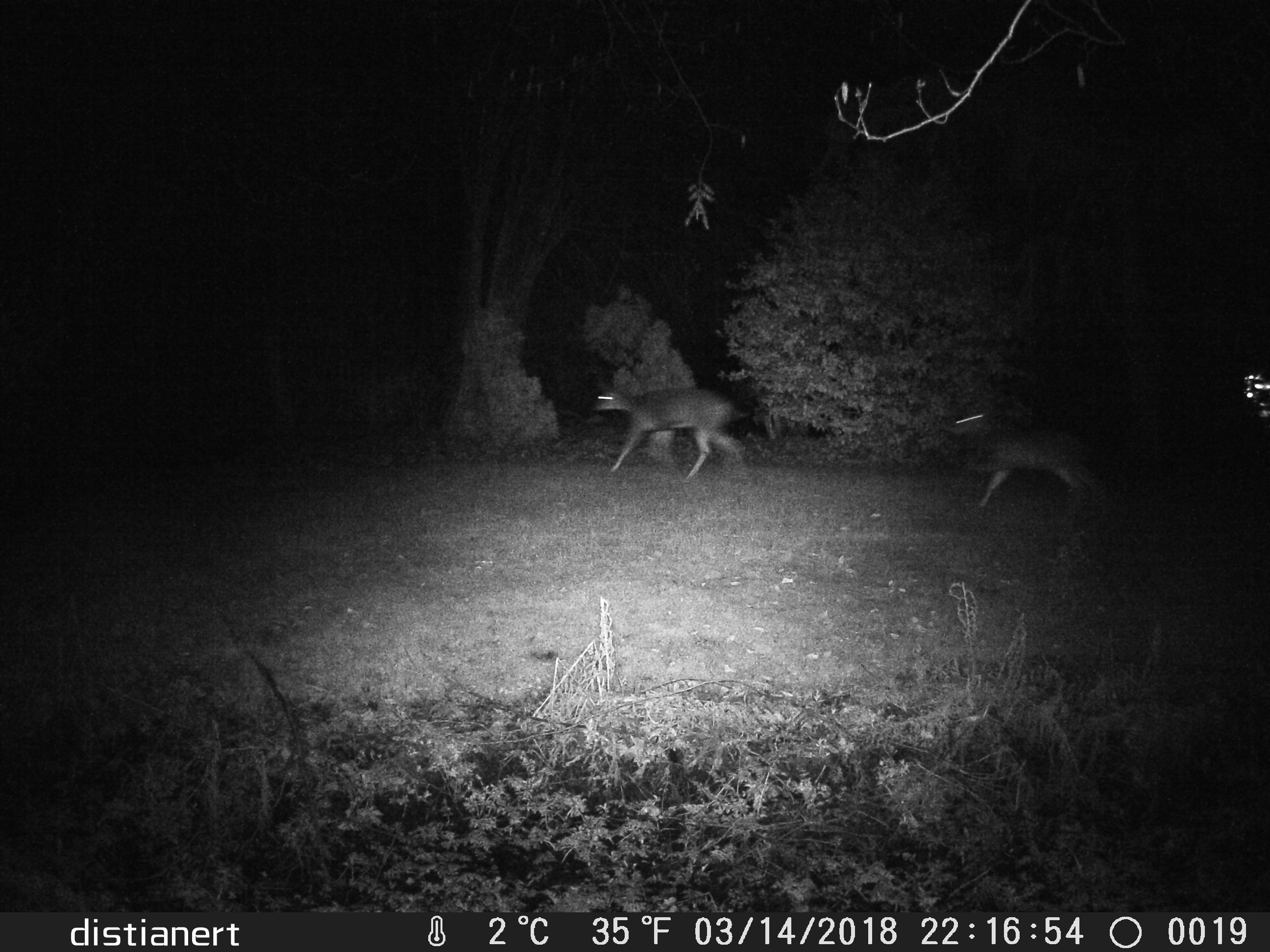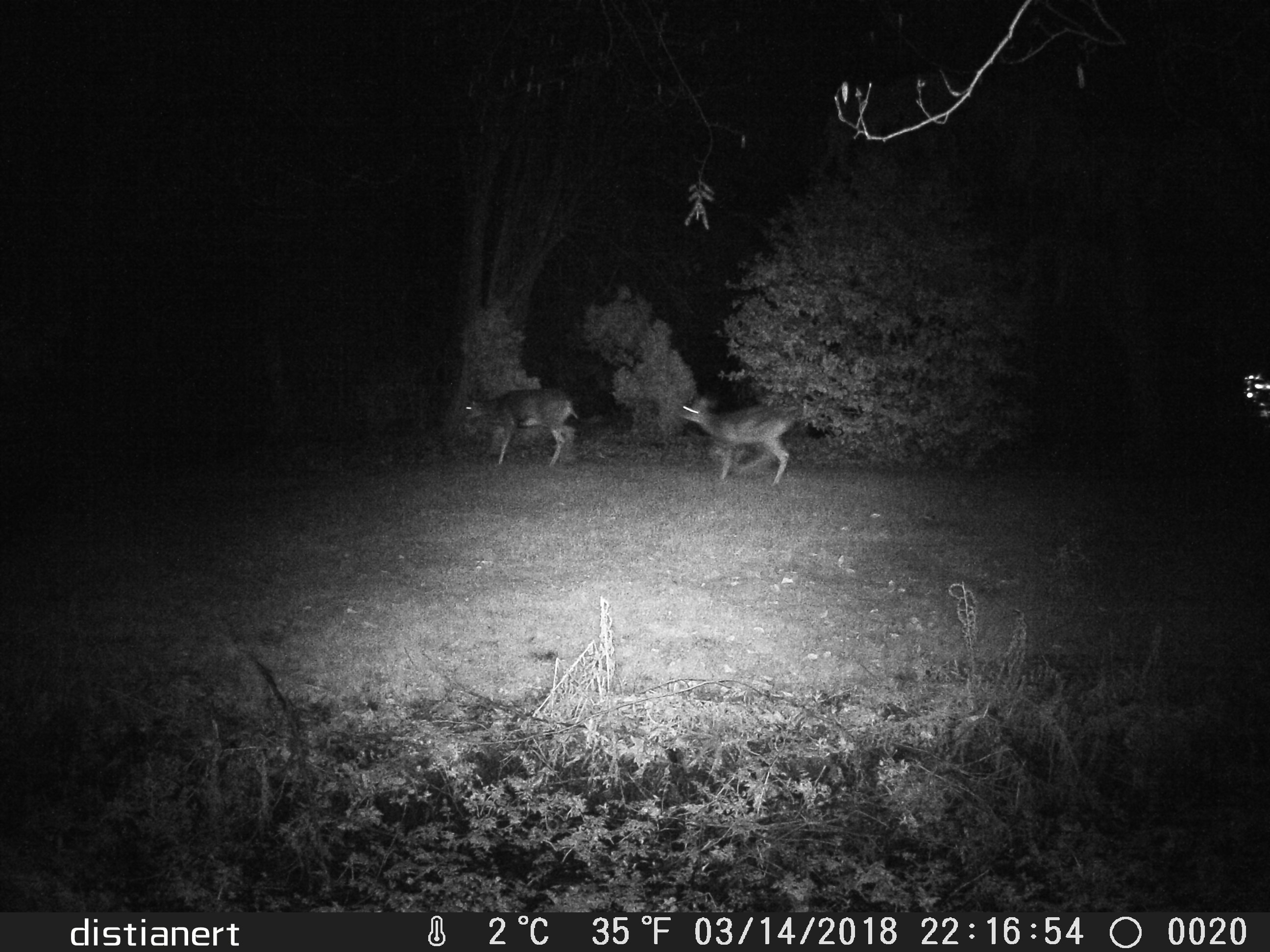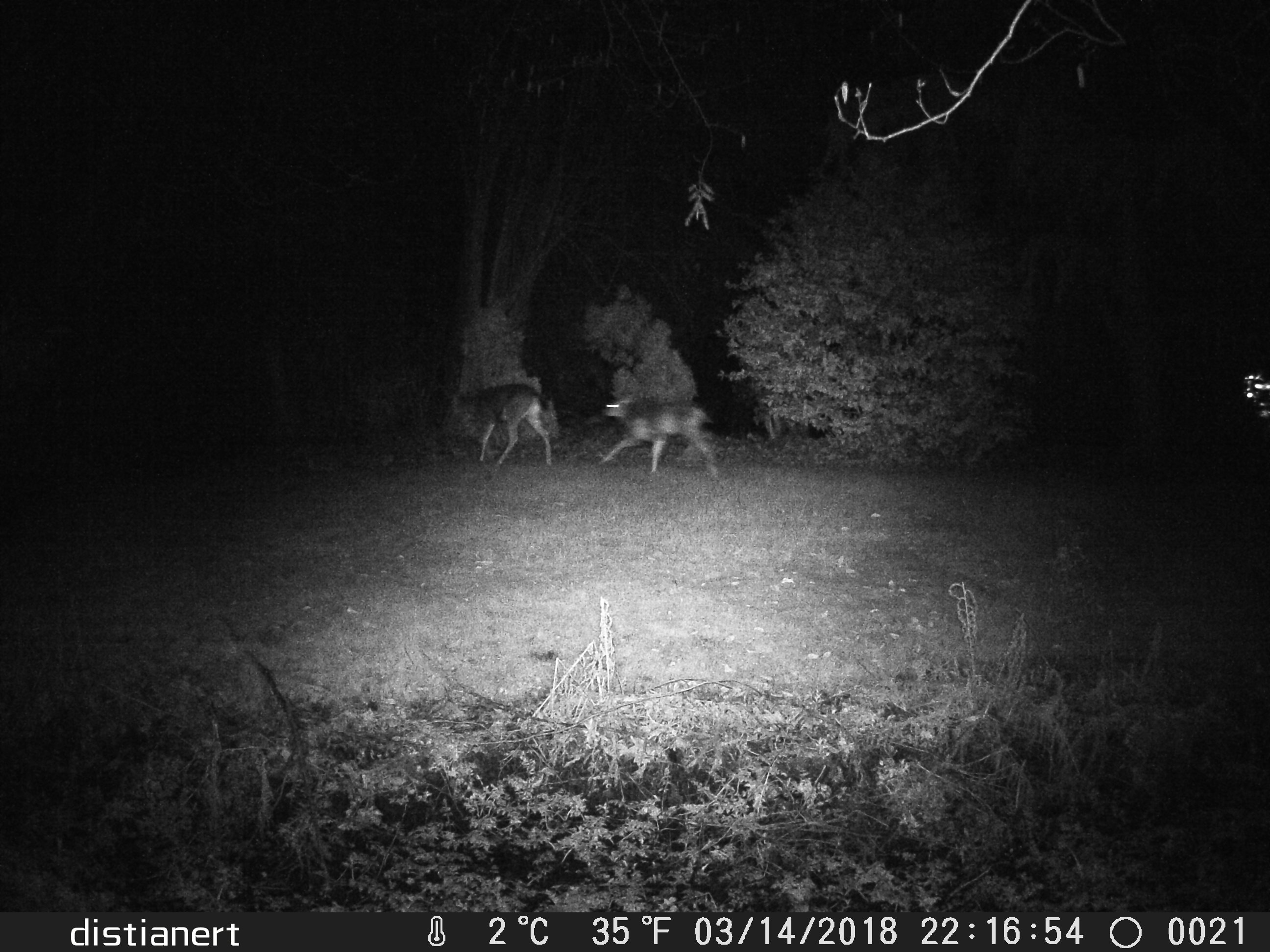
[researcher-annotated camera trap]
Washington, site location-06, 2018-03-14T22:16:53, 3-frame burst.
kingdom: Animalia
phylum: Chordata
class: Mammalia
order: Artiodactyla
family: Cervidae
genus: Odocoileus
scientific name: Odocoileus hemionus columbianus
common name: columbian blacktail deer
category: deer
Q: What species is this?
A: Deer (columbian blacktail deer) (Odocoileus hemionus columbianus).